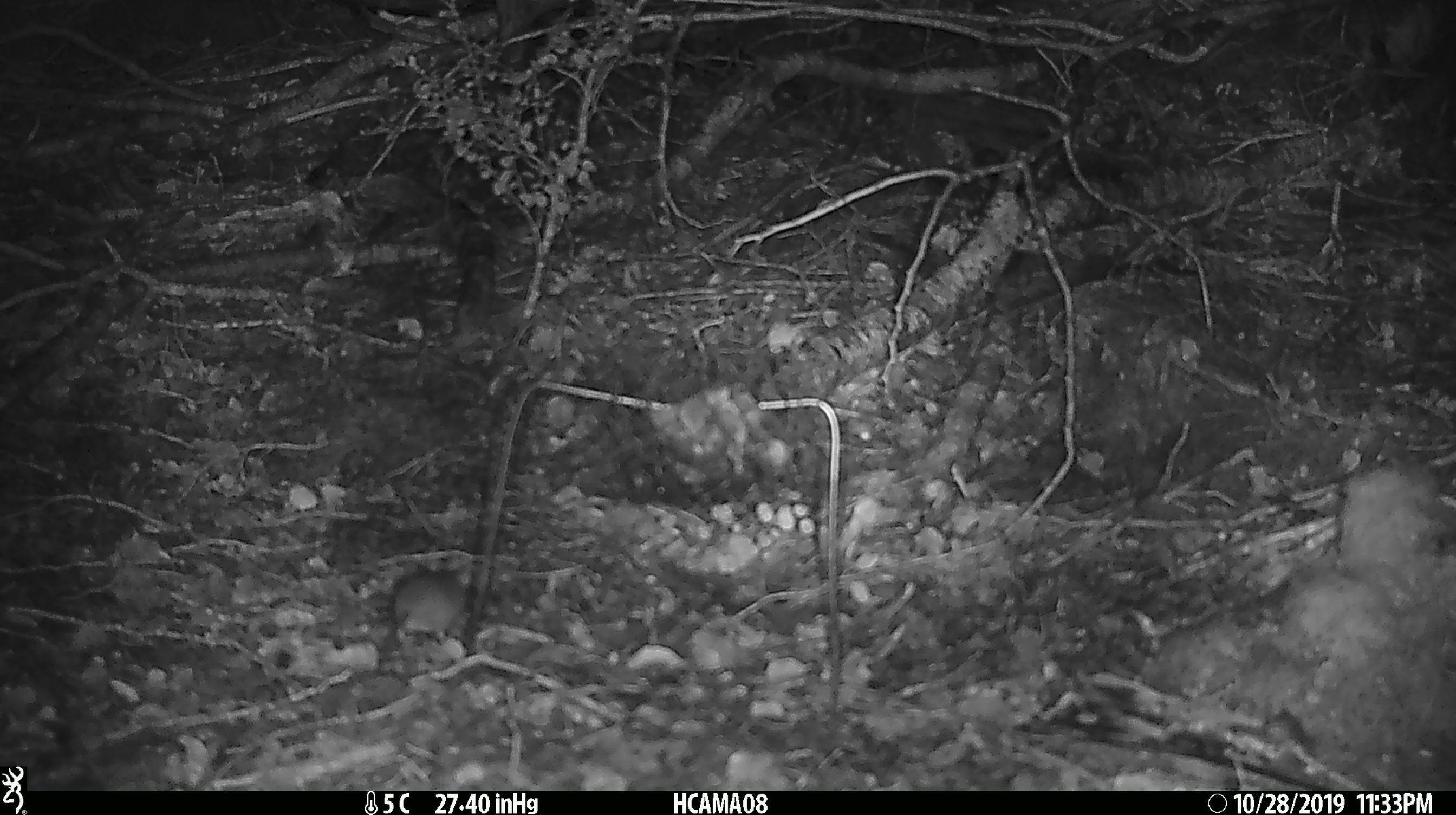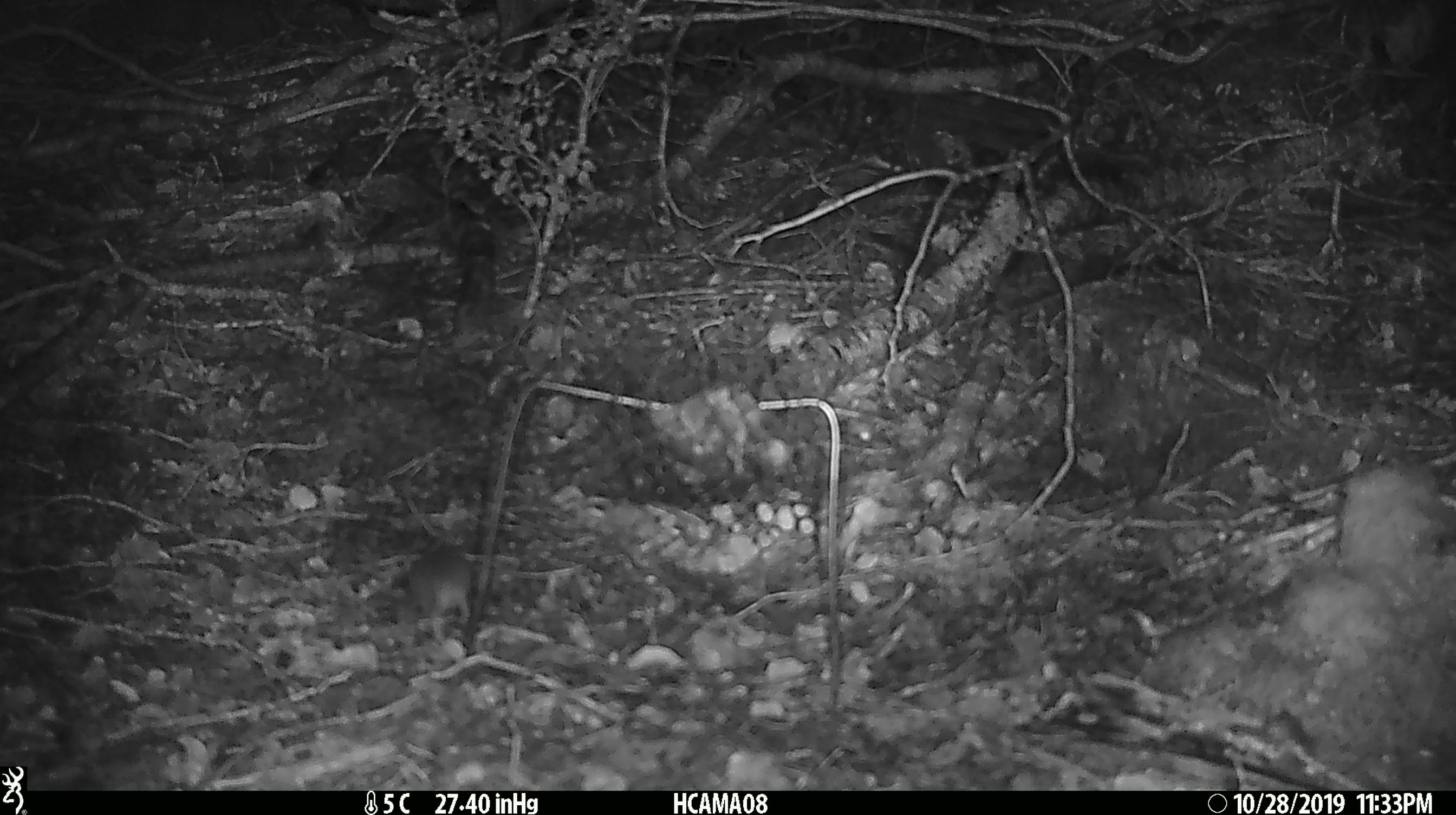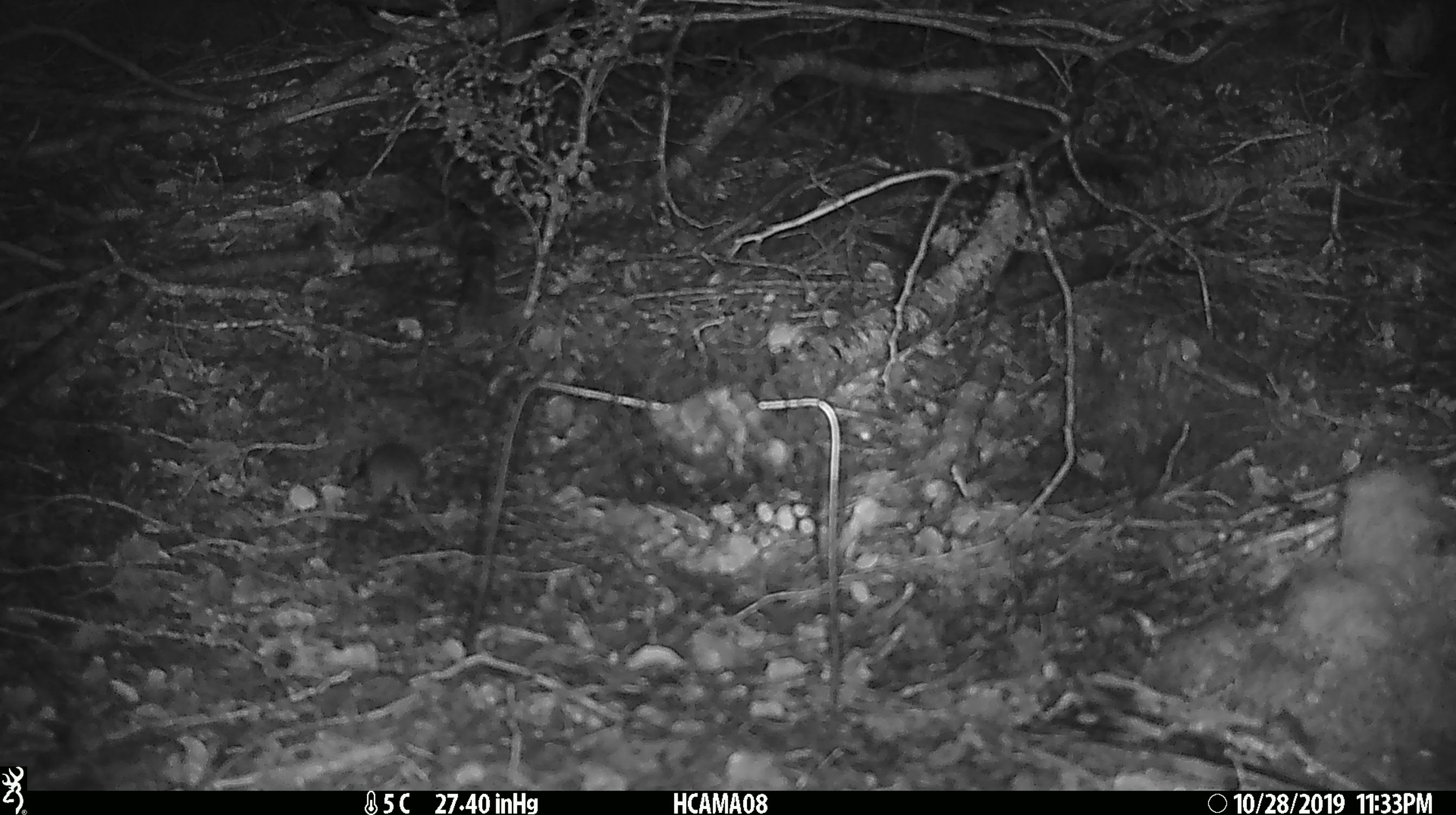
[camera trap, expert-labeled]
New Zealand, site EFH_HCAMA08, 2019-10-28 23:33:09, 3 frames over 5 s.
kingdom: Animalia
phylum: Chordata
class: Mammalia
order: Rodentia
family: Muridae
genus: Mus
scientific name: Mus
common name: mouse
Mouse (Mus).